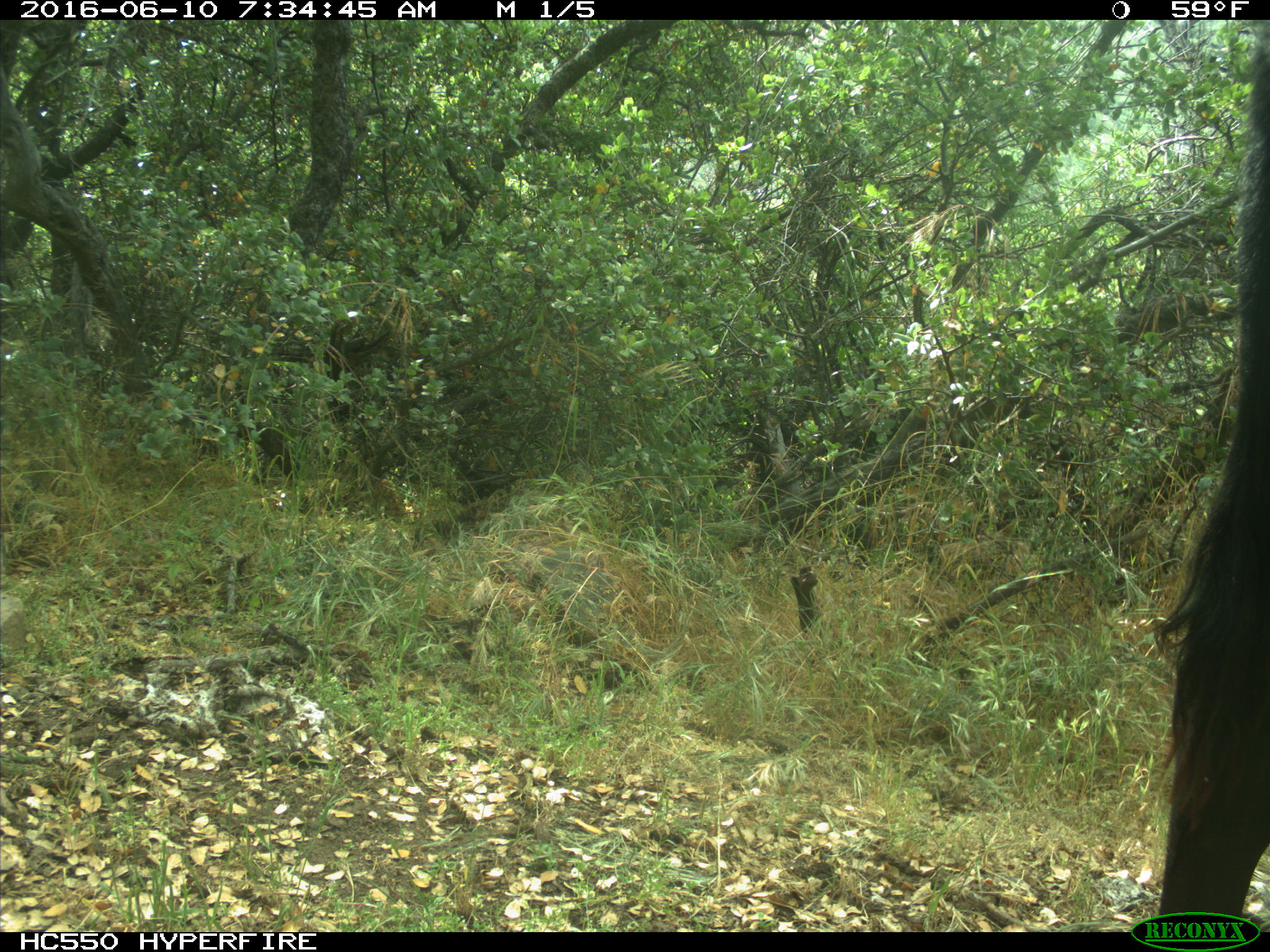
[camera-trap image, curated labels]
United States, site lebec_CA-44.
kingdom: Animalia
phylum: Chordata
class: Mammalia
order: Artiodactyla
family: Bovidae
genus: Bos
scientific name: Bos taurus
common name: domestic cow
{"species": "Bos taurus (domestic cow)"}